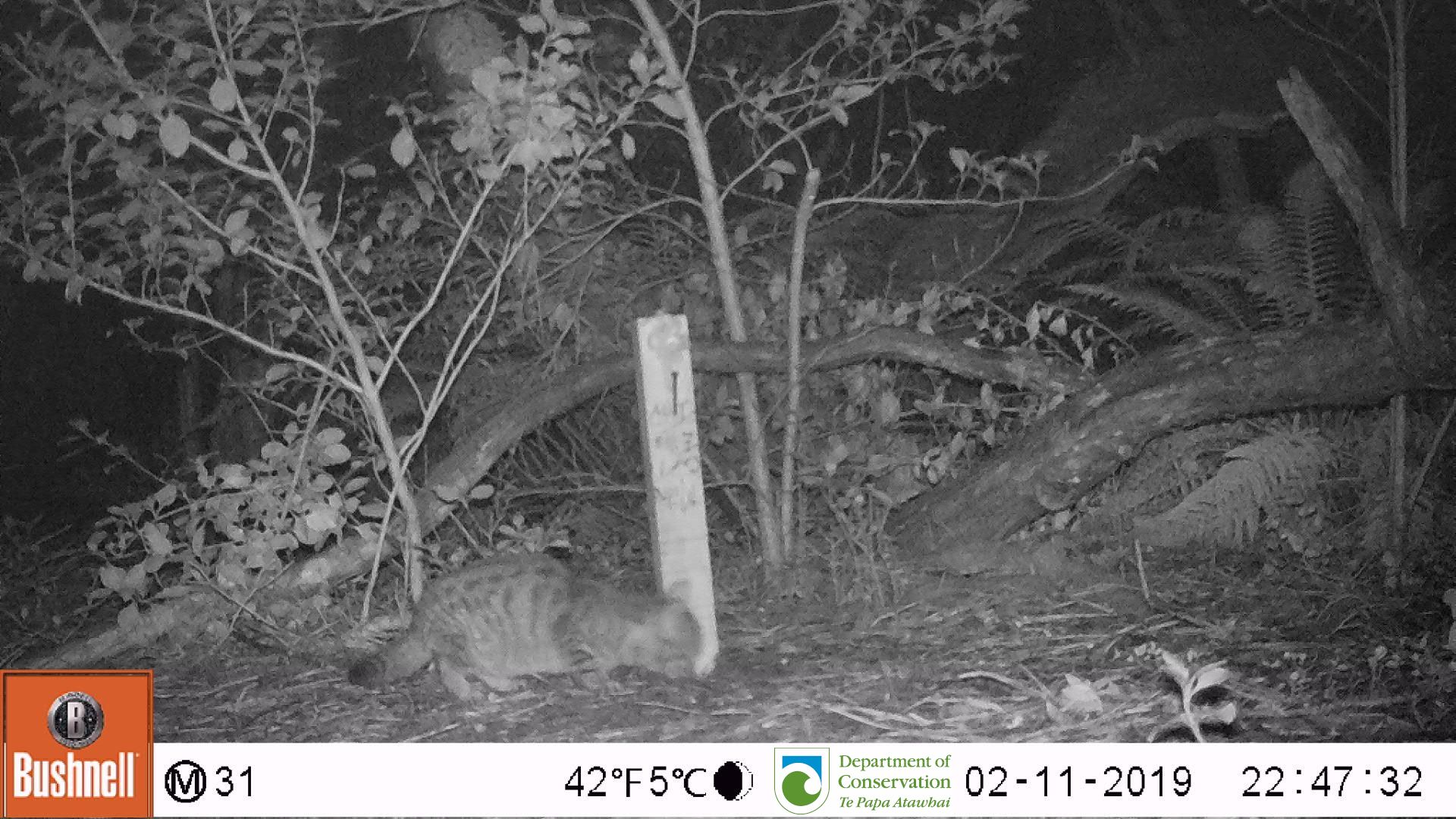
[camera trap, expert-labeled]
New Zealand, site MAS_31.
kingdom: Animalia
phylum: Chordata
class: Mammalia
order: Carnivora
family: Felidae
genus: Felis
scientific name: Felis catus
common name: domestic cat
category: cat